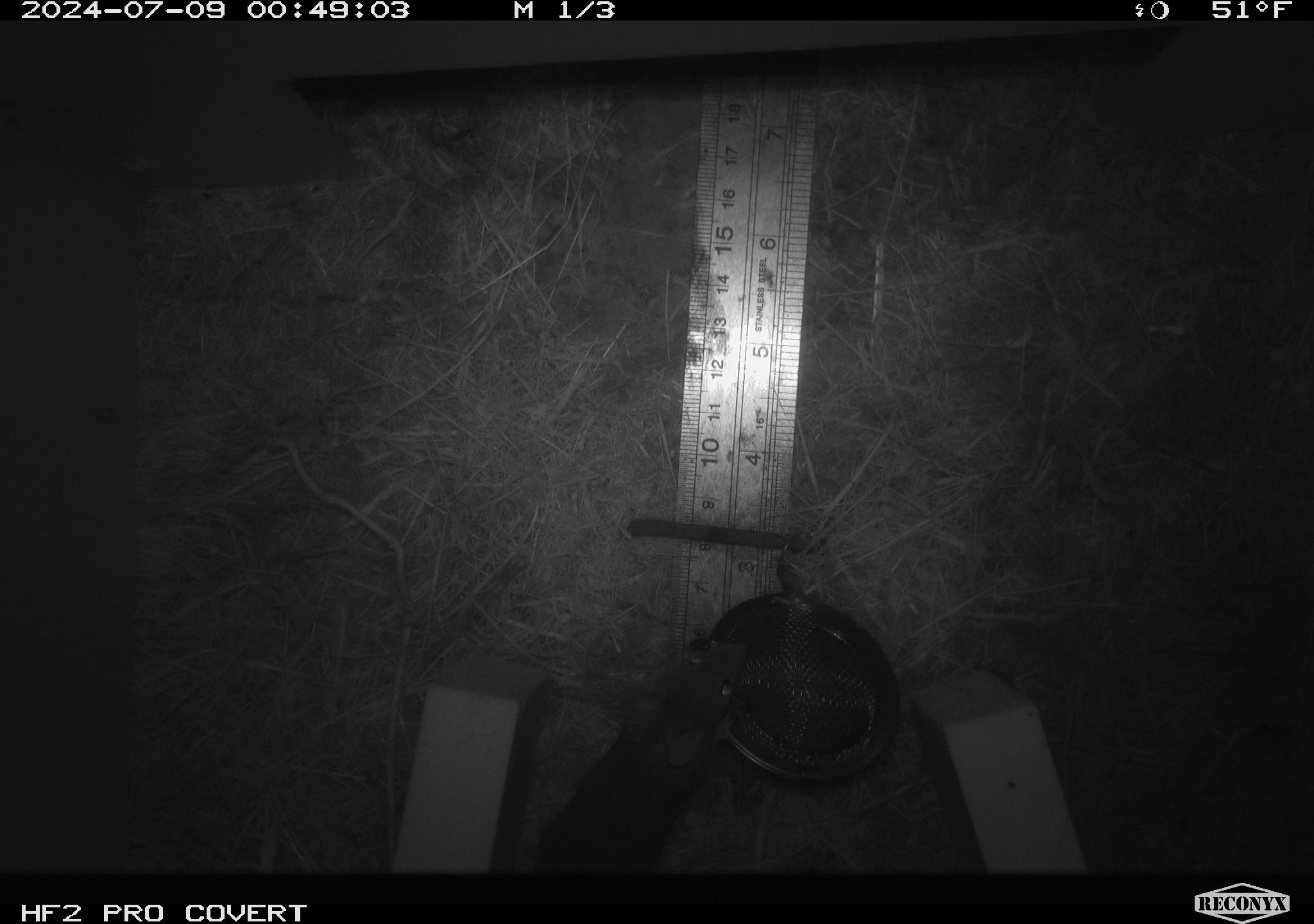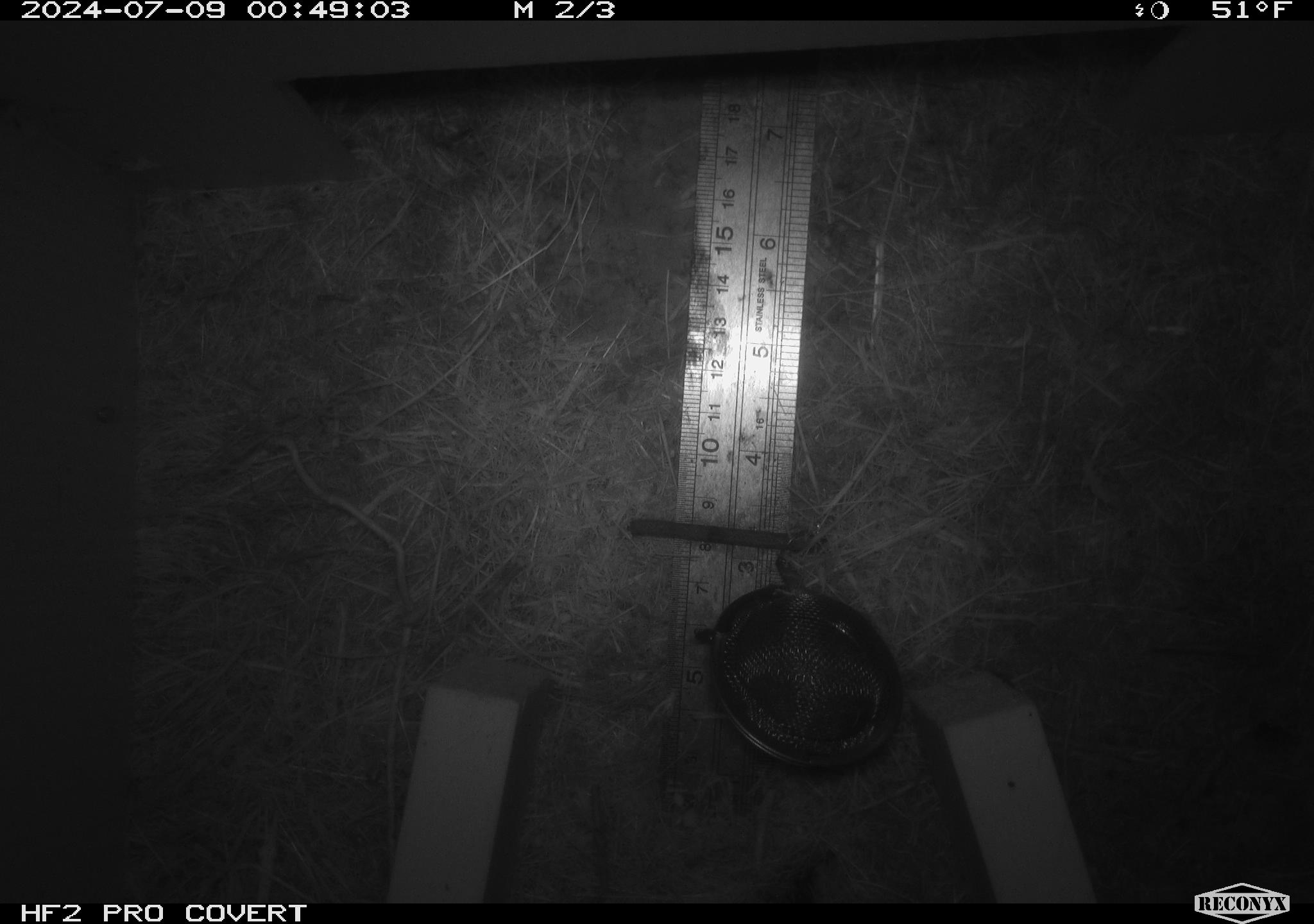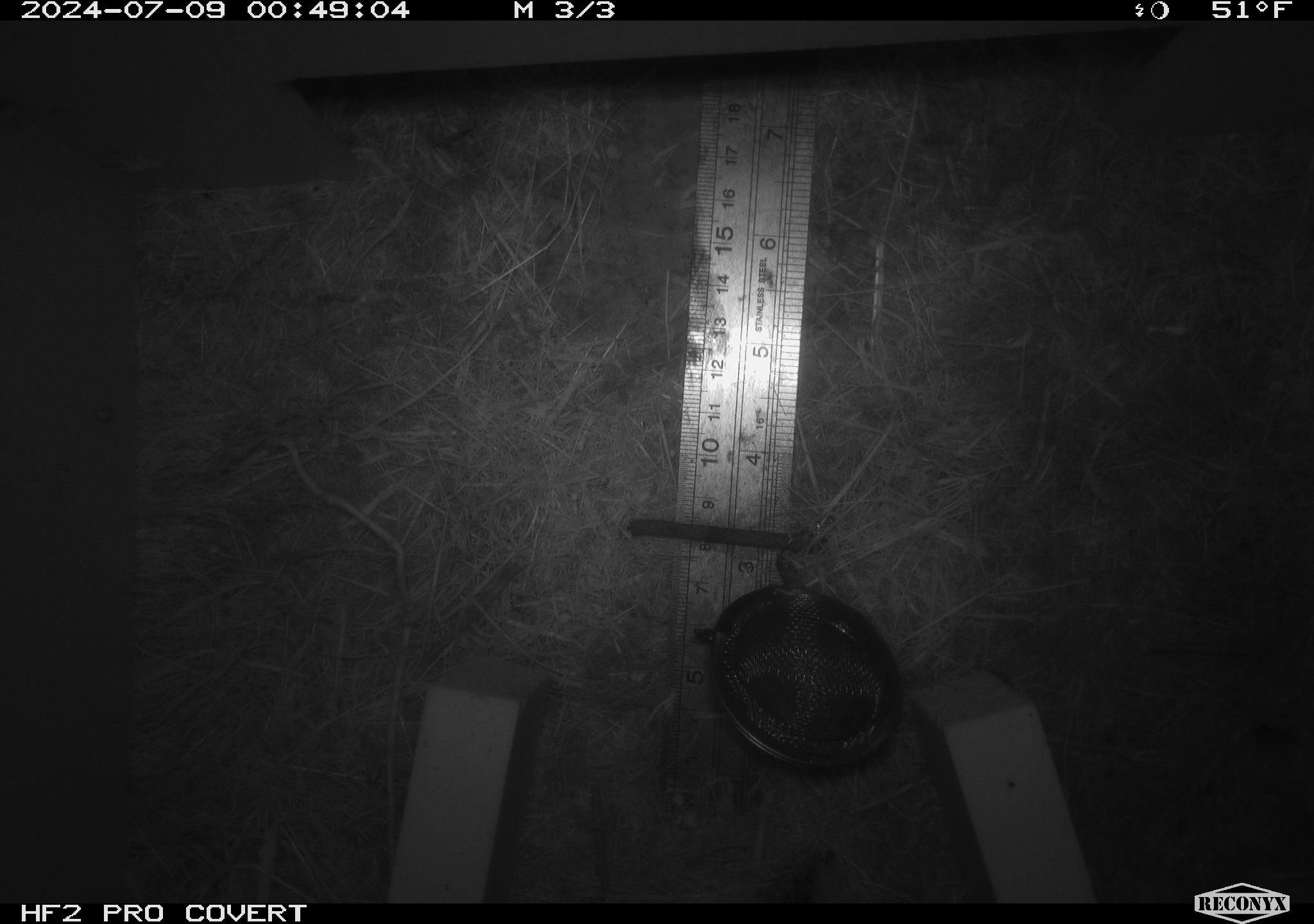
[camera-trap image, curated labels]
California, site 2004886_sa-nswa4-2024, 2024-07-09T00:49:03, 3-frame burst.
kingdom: Animalia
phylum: Arthropoda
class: Malacostraca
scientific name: Malacostraca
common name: amphipods, crabs, isopods, krill, lobsters and shrimps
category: malacostracan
Malacostracan (amphipods, crabs, isopods, krill, lobsters and shrimps) (Malacostraca).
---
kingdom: Animalia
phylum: Chordata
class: Mammalia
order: Rodentia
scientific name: Rodentia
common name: mouse species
Mouse species (Rodentia).